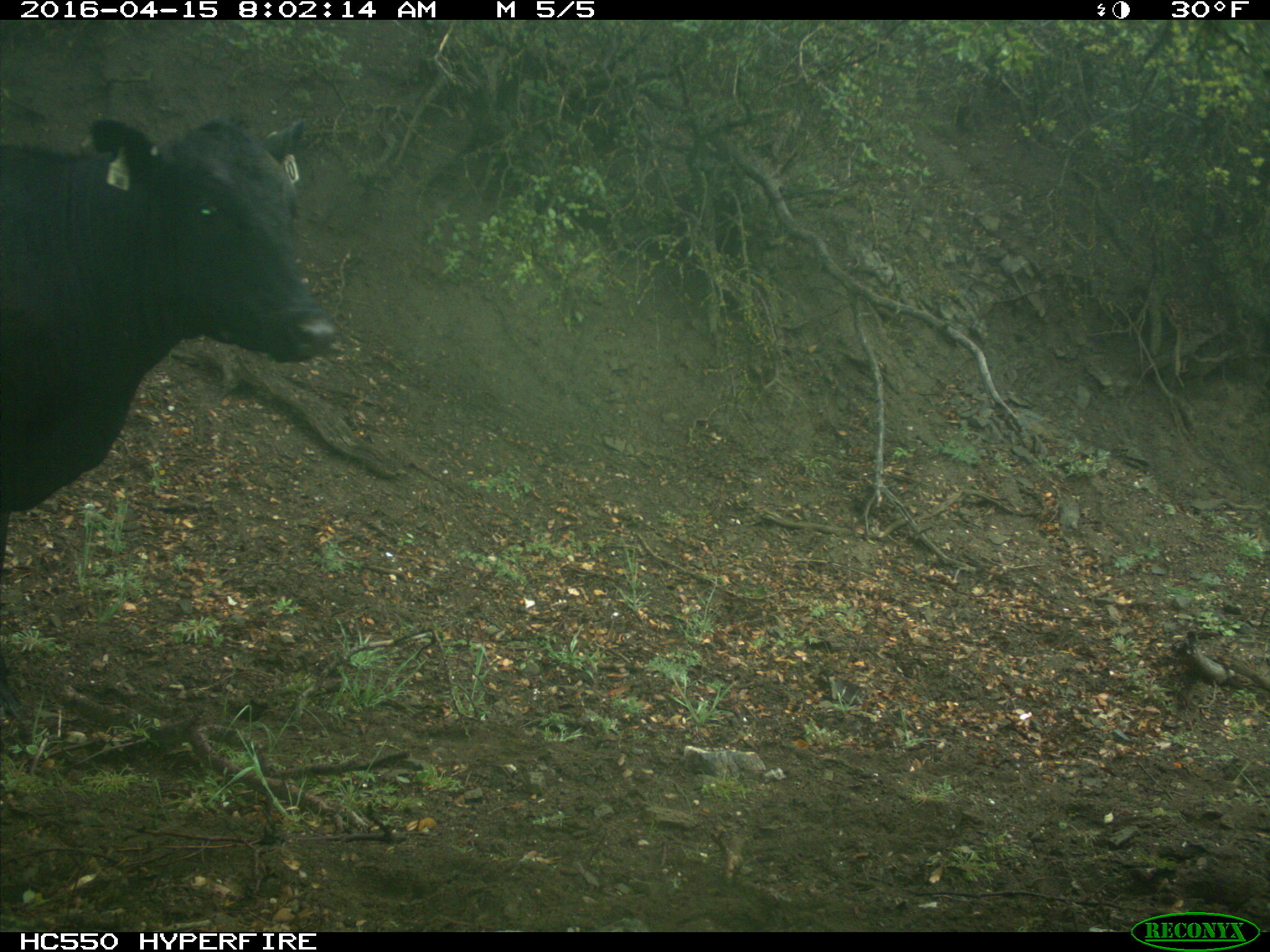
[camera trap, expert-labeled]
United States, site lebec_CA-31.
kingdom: Animalia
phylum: Chordata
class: Mammalia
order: Artiodactyla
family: Bovidae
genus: Bos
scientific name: Bos taurus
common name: domestic cow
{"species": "Bos taurus (domestic cow)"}